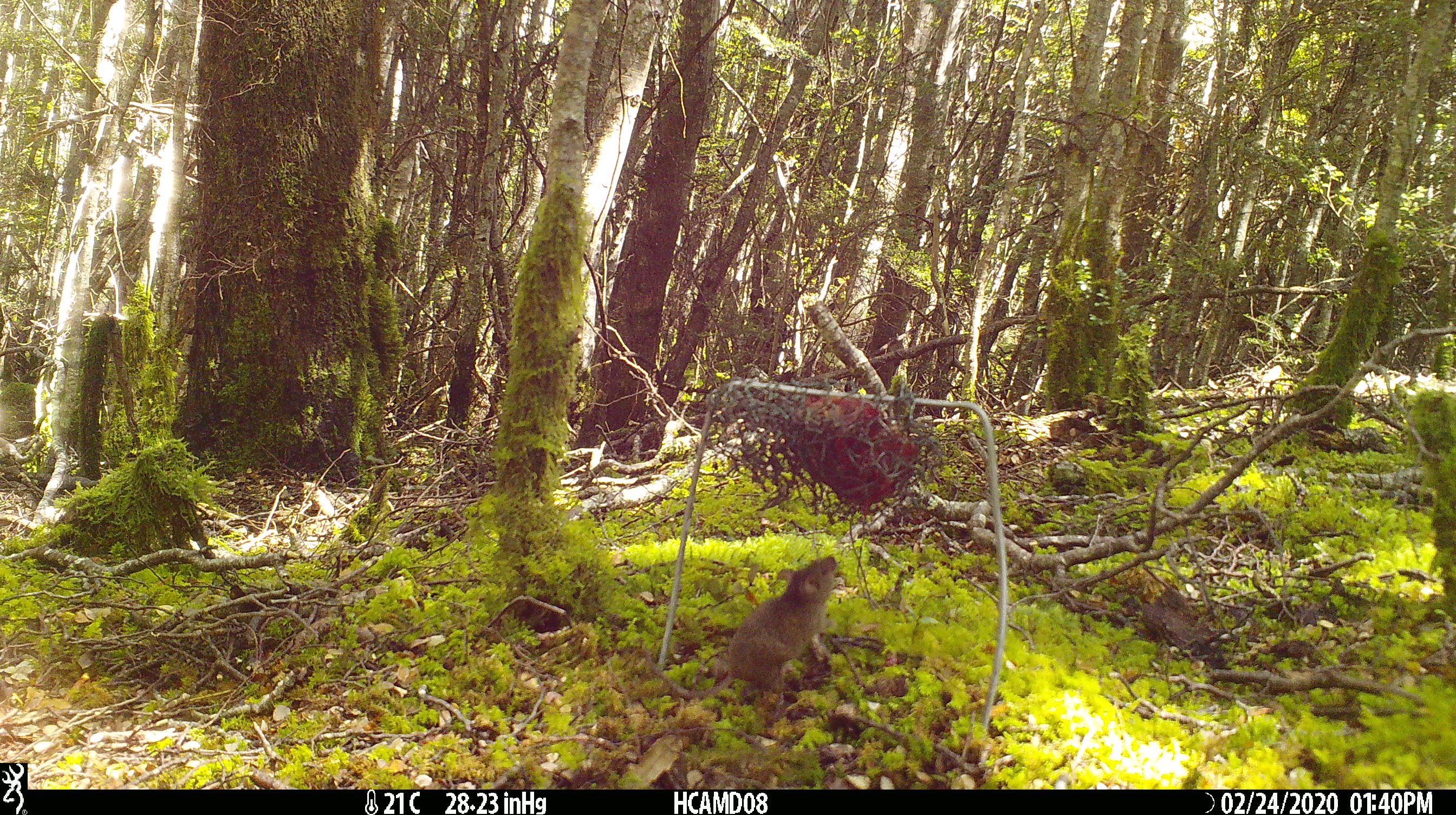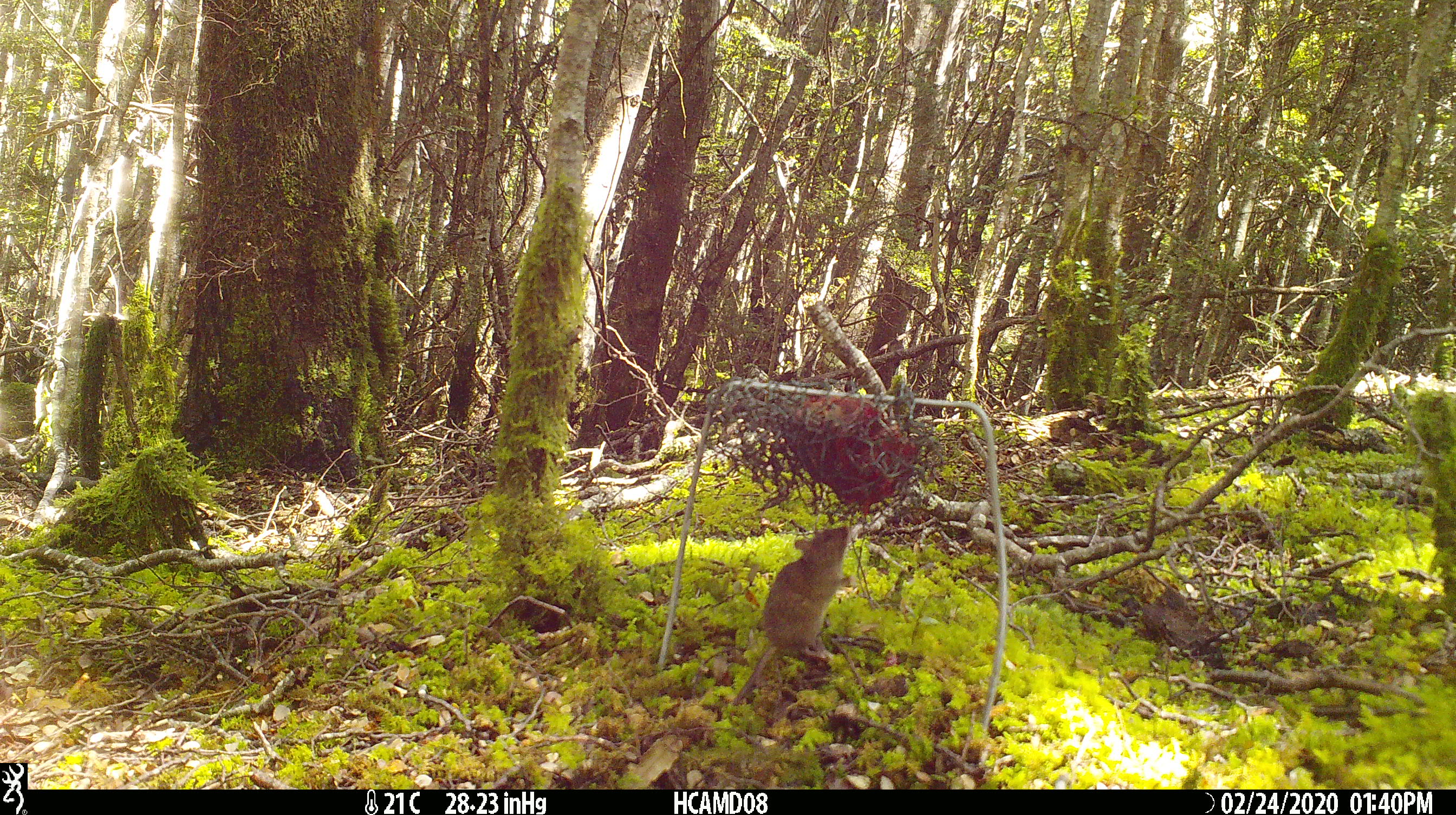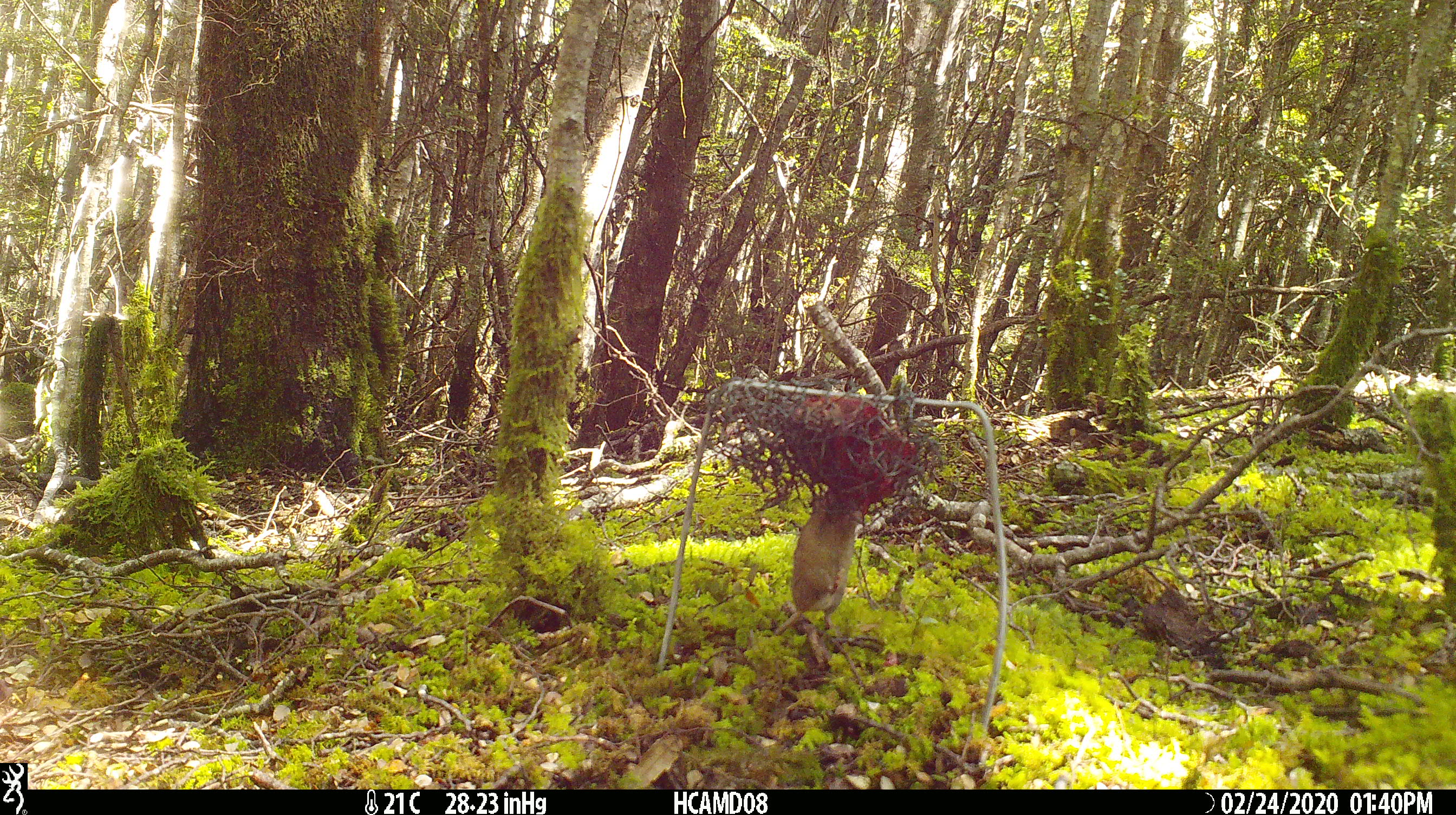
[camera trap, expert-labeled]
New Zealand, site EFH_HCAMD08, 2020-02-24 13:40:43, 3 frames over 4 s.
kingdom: Animalia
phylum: Chordata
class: Mammalia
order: Rodentia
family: Muridae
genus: Mus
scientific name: Mus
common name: mouse